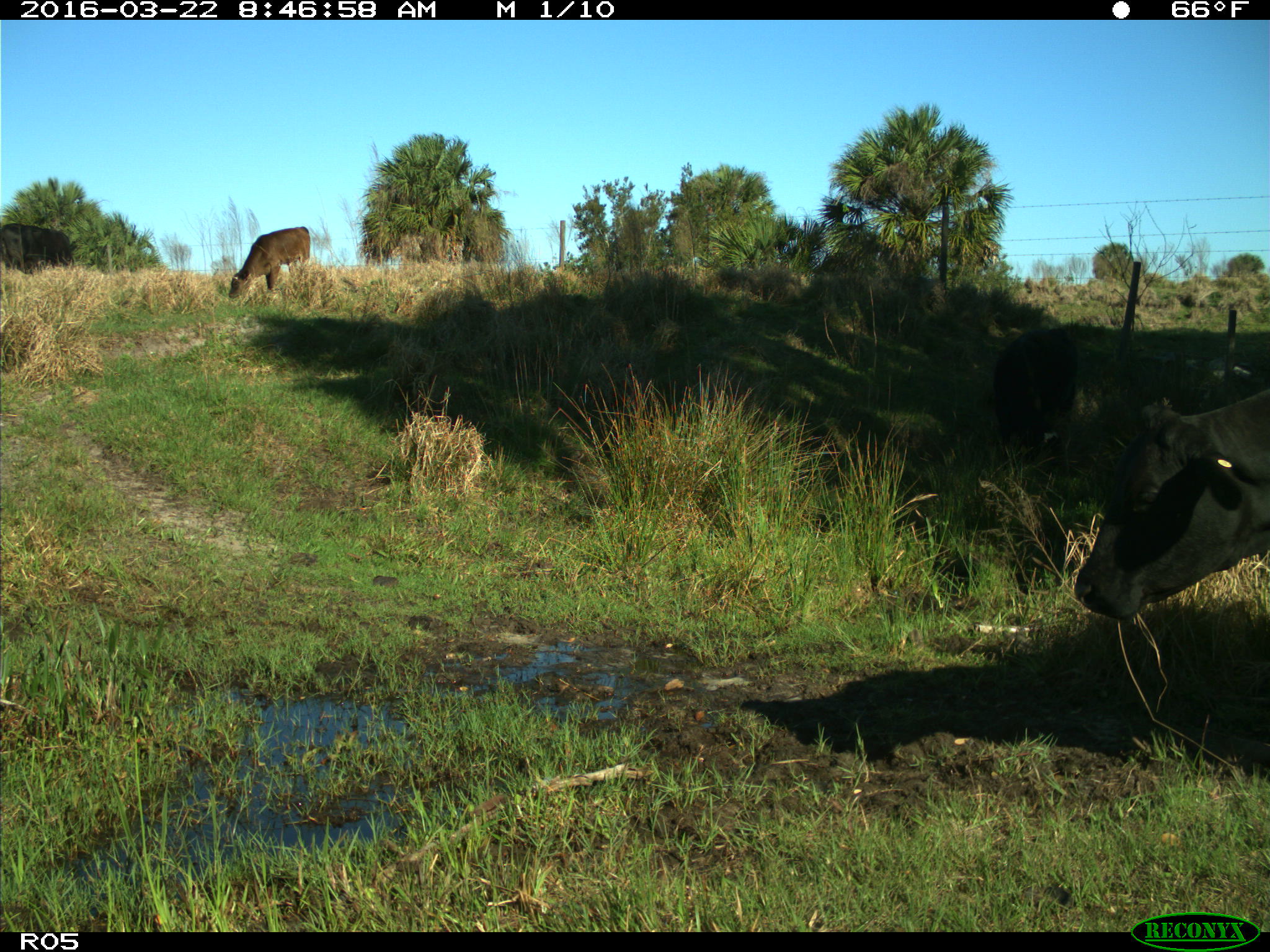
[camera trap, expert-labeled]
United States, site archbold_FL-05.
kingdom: Animalia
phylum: Chordata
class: Mammalia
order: Artiodactyla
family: Bovidae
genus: Bos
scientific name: Bos taurus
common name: domestic cow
Bos taurus (domestic cow).